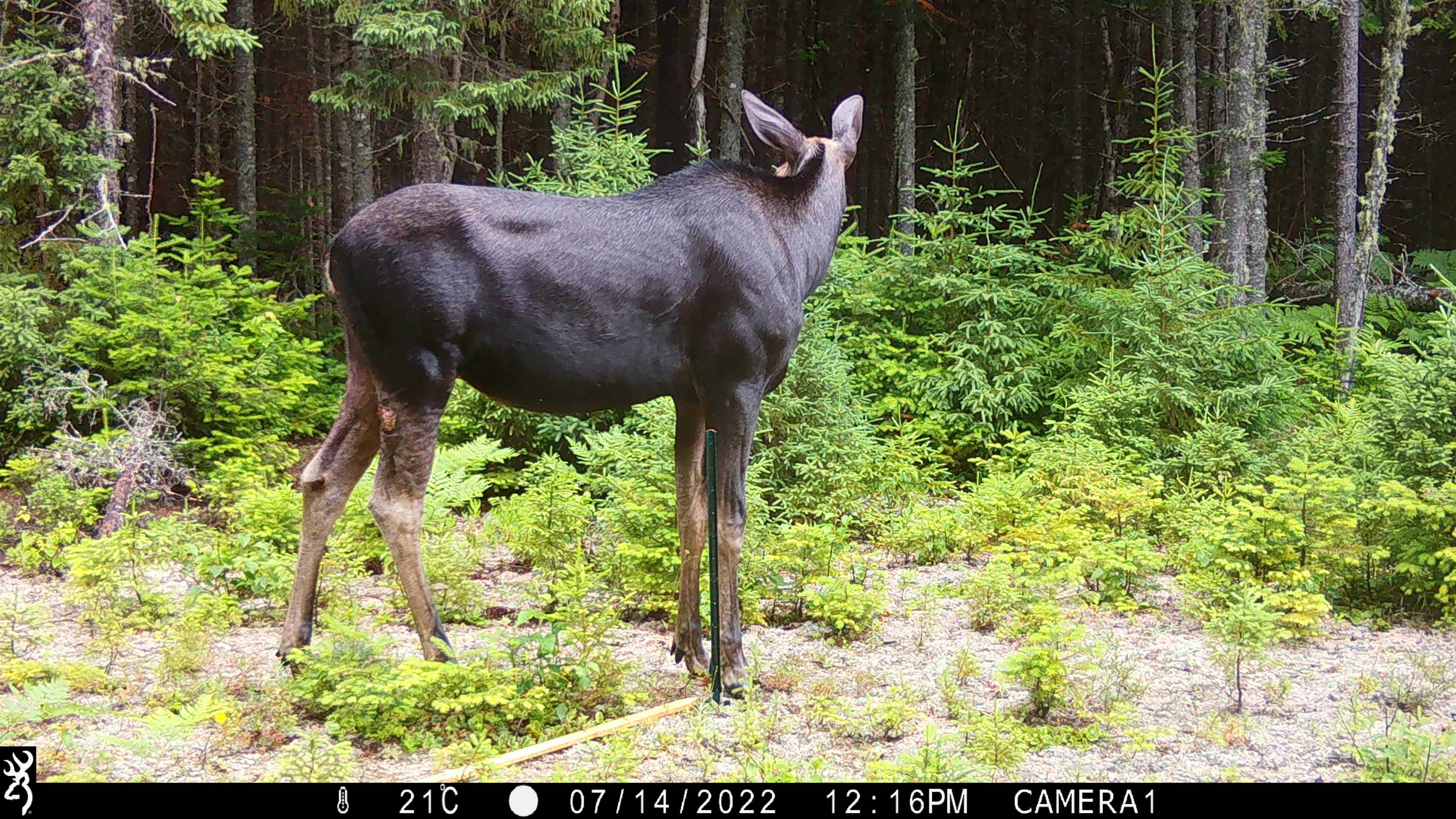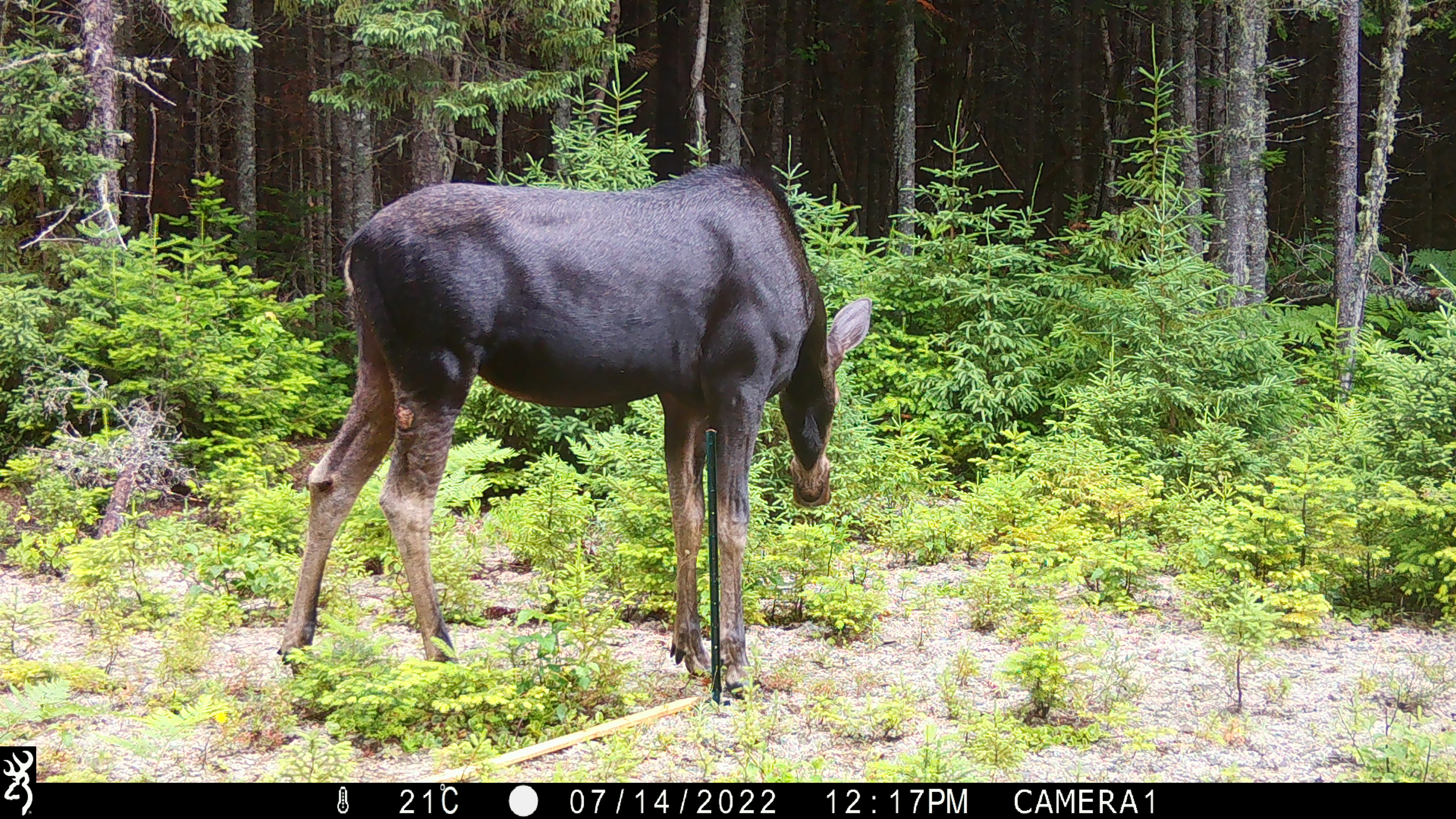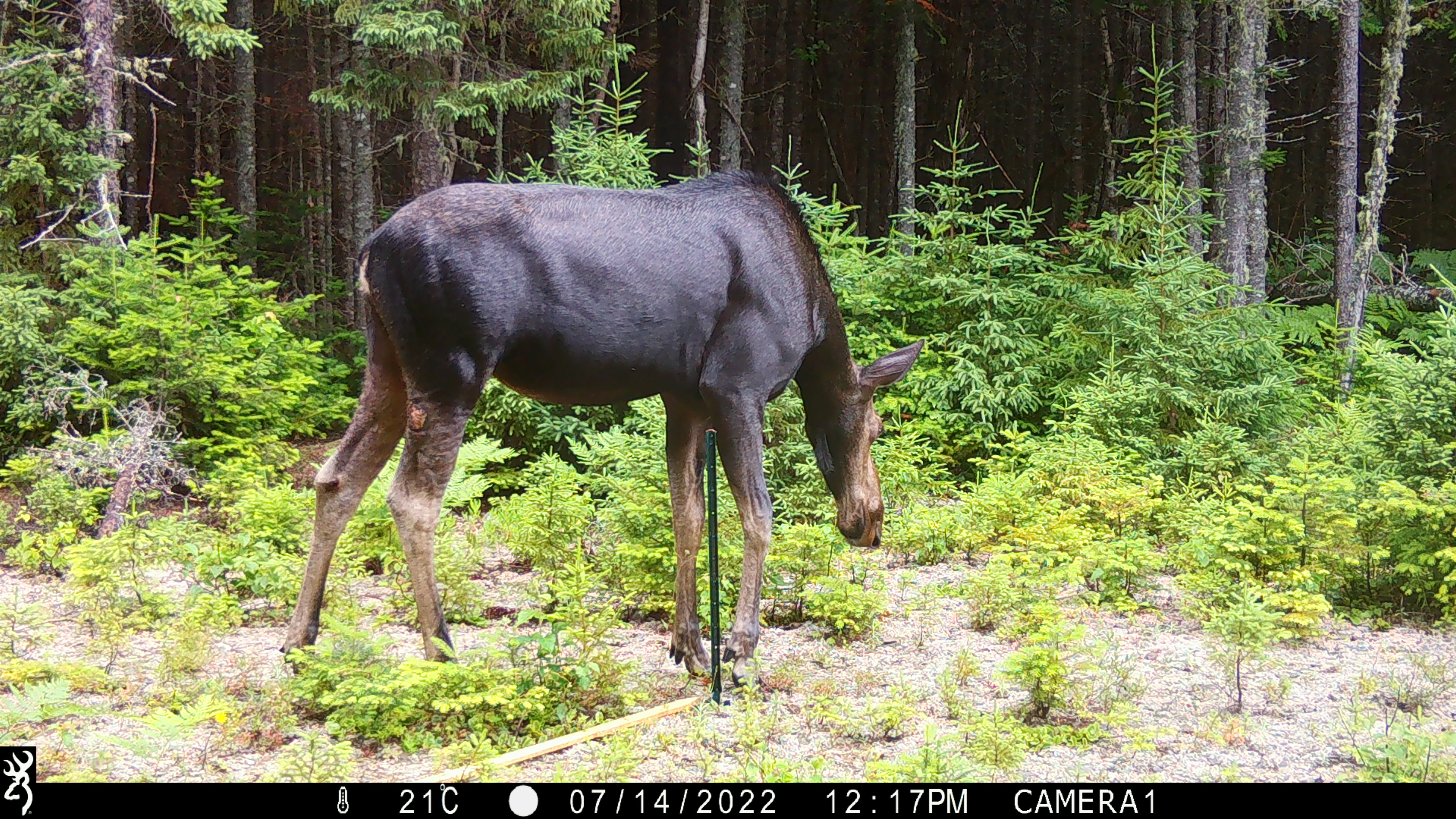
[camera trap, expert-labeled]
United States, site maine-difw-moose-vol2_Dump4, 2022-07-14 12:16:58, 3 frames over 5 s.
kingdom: Animalia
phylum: Chordata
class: Mammalia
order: Artiodactyla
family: Cervidae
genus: Alces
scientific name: Alces alces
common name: moose